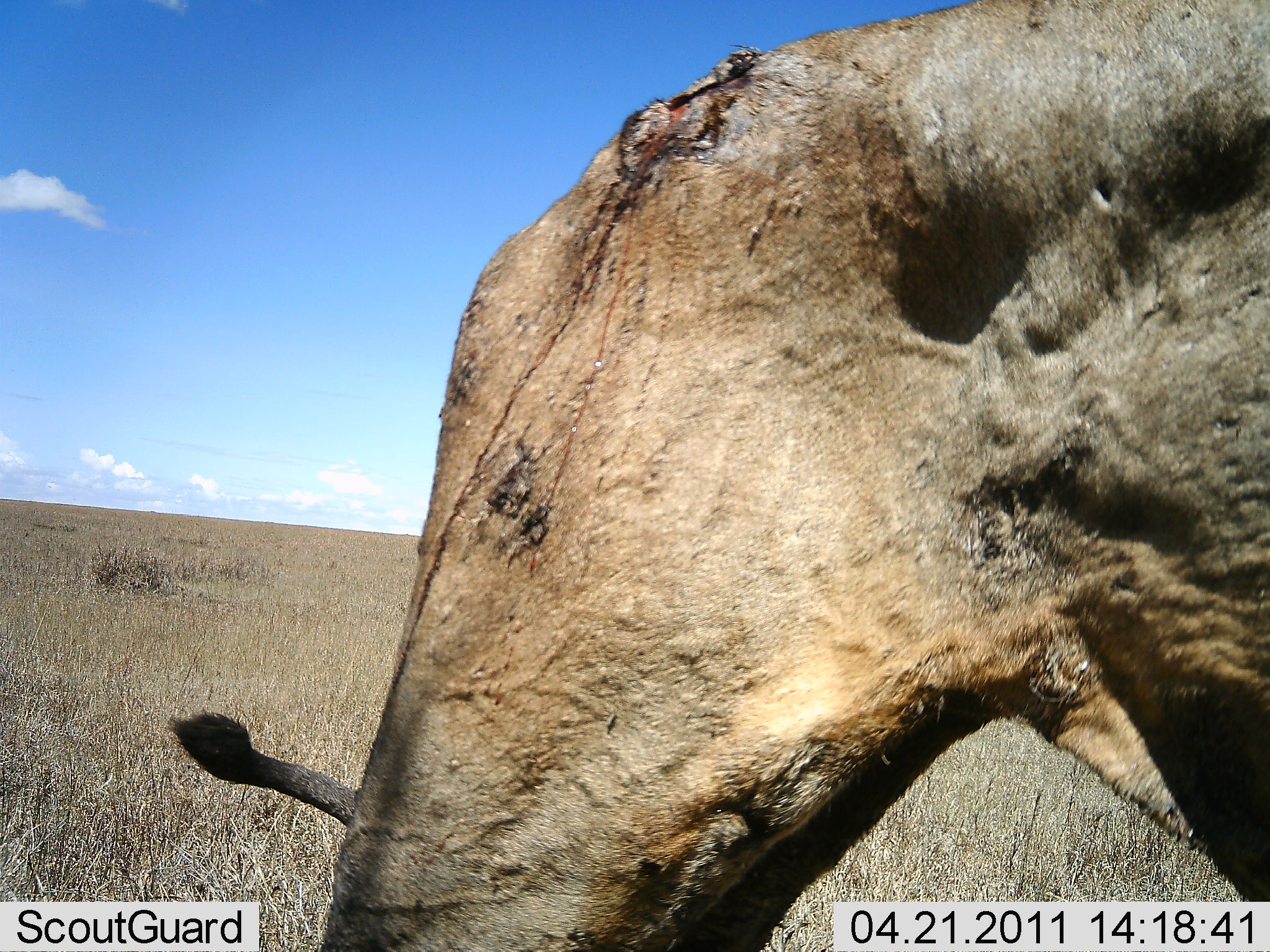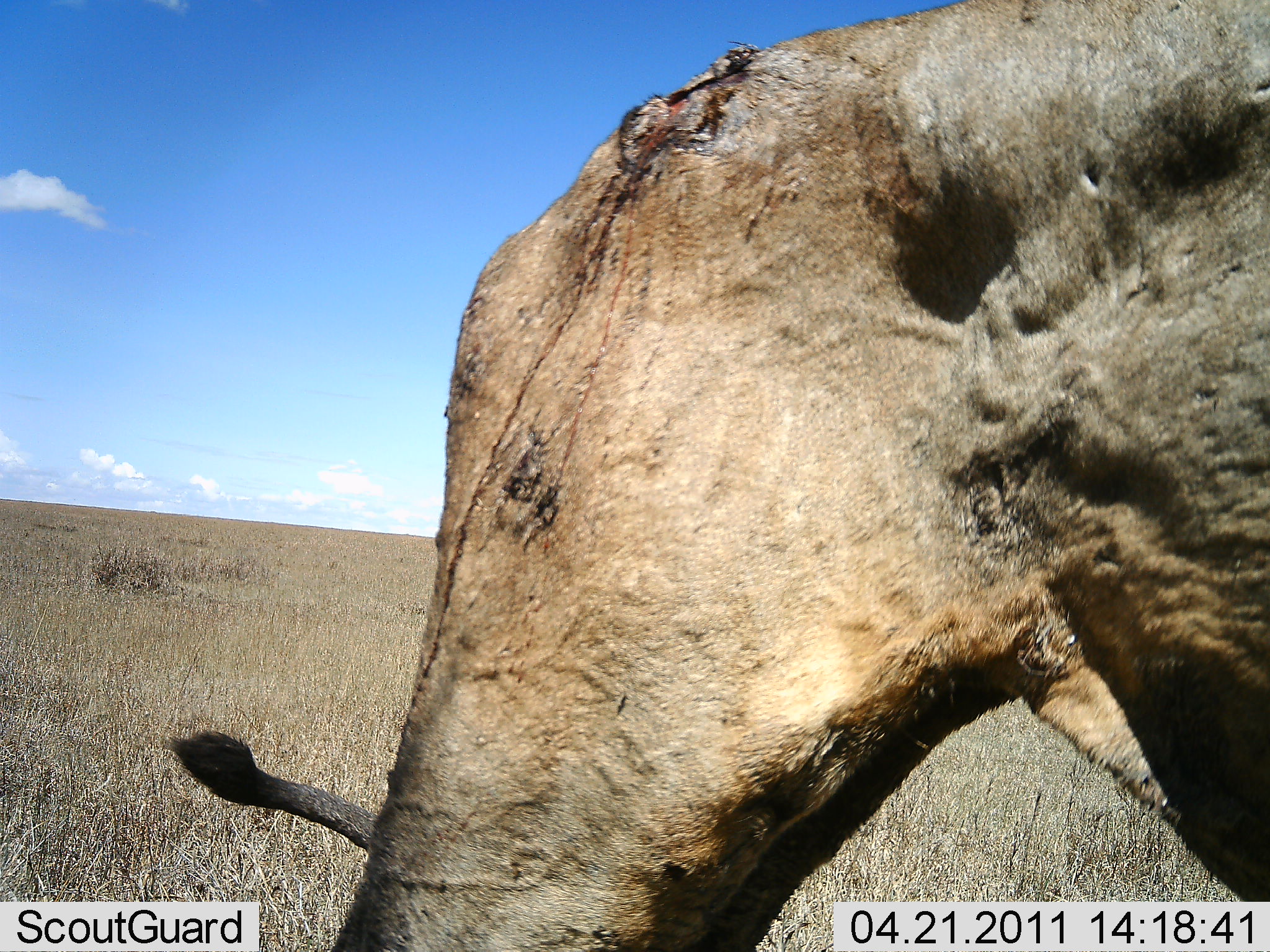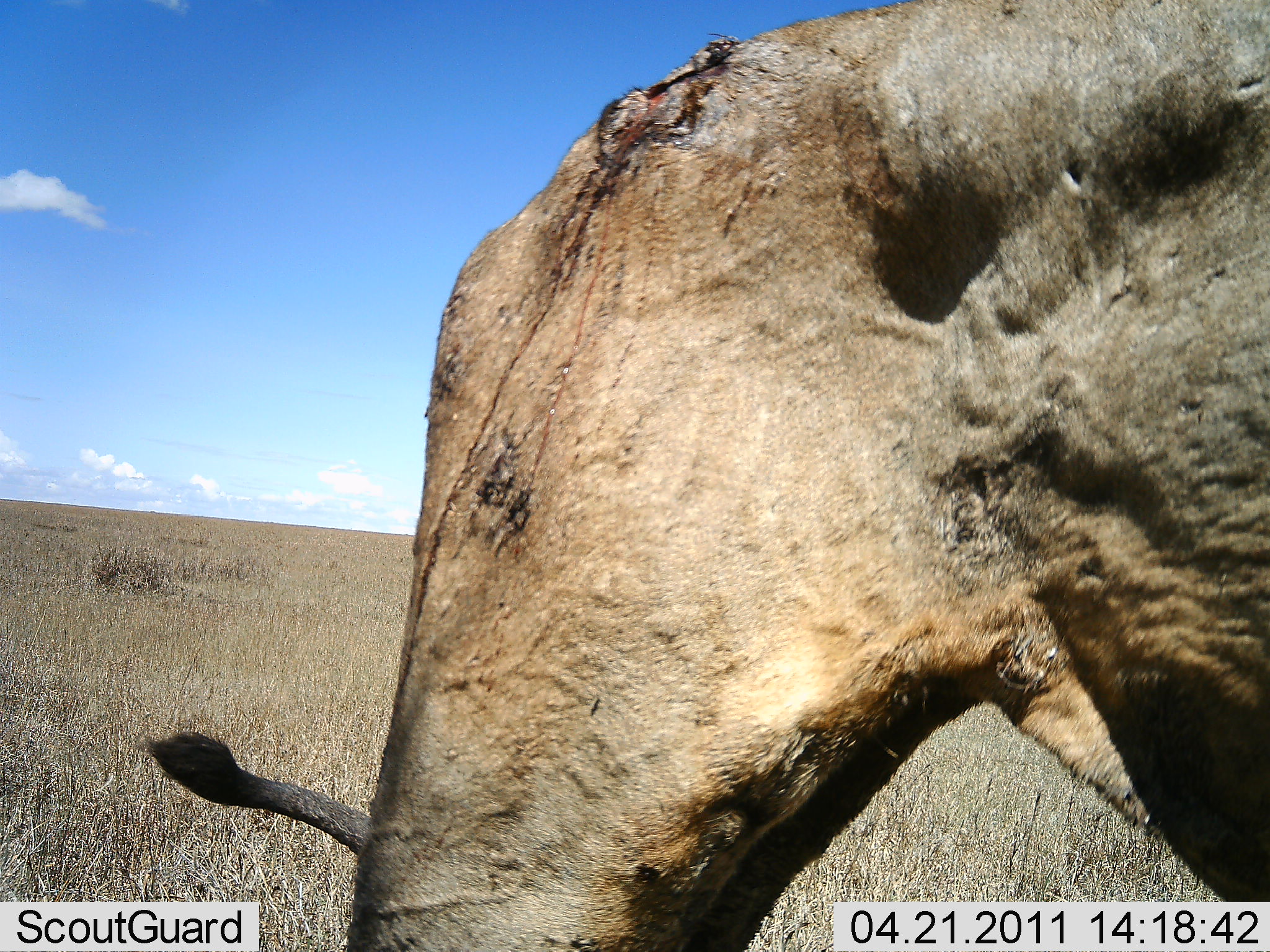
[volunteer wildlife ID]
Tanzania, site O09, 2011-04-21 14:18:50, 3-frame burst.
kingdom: Animalia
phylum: Chordata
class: Mammalia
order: Carnivora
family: Felidae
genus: Panthera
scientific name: Panthera leo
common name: lion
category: lionfemale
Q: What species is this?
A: Lionfemale (lion) (Panthera leo).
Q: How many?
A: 1.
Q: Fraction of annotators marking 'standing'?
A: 60%.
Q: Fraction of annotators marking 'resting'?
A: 0%.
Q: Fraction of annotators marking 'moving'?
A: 40%.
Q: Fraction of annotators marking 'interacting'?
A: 0%.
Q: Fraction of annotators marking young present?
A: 0%.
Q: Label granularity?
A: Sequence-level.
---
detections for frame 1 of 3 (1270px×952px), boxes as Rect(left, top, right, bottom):
animal: Rect(167, 1, 1270, 951)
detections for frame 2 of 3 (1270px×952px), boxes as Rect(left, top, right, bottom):
animal: Rect(168, 1, 1270, 951)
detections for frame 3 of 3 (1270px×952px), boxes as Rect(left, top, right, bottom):
animal: Rect(135, 3, 1268, 950)